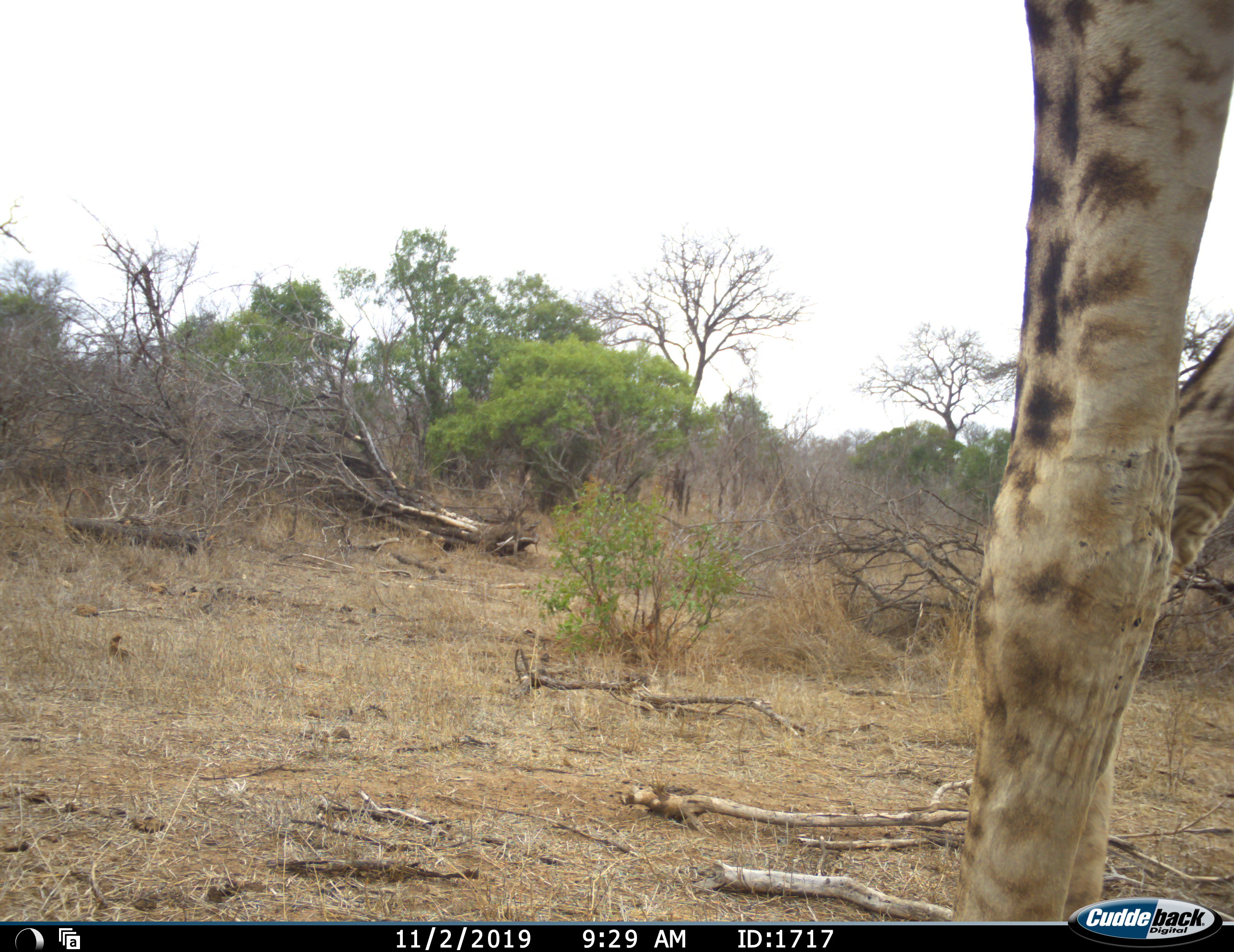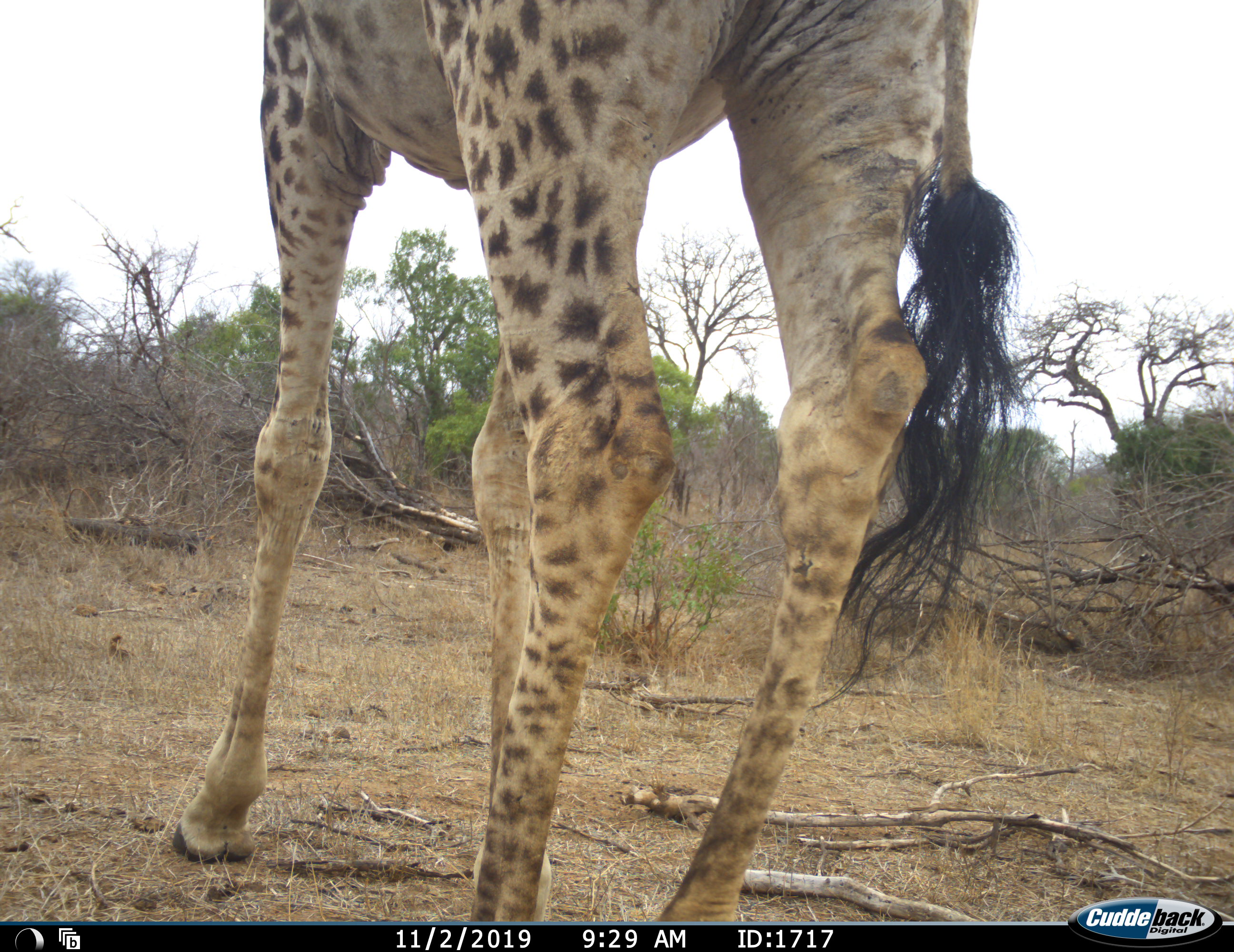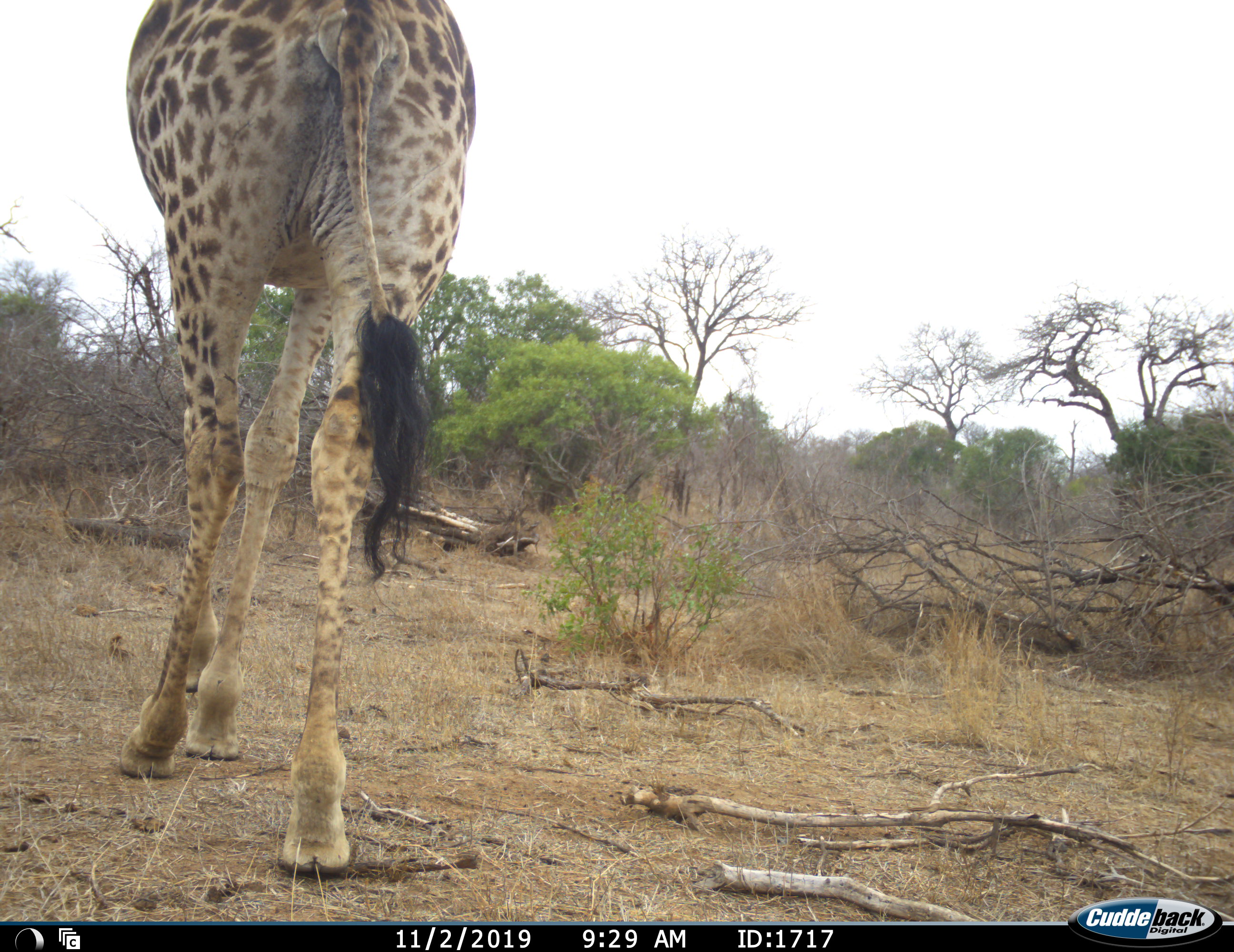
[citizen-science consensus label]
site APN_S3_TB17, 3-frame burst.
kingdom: Animalia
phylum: Chordata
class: Mammalia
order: Artiodactyla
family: Giraffidae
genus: Giraffa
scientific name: Giraffa camelopardalis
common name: giraffe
Giraffe (Giraffa camelopardalis), count 1. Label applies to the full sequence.